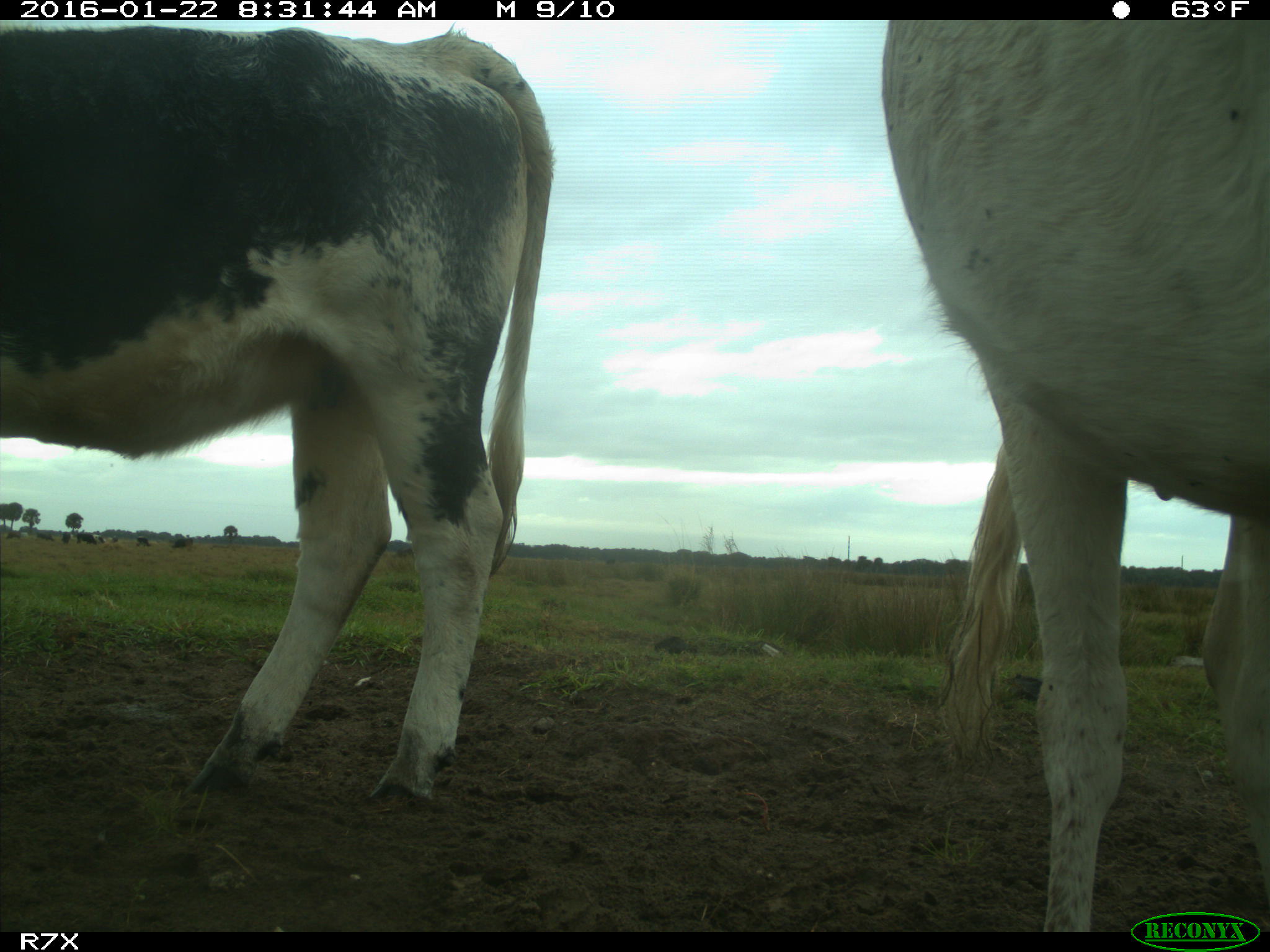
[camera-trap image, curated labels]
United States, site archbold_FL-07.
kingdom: Animalia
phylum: Chordata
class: Mammalia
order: Artiodactyla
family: Bovidae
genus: Bos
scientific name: Bos taurus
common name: domestic cow